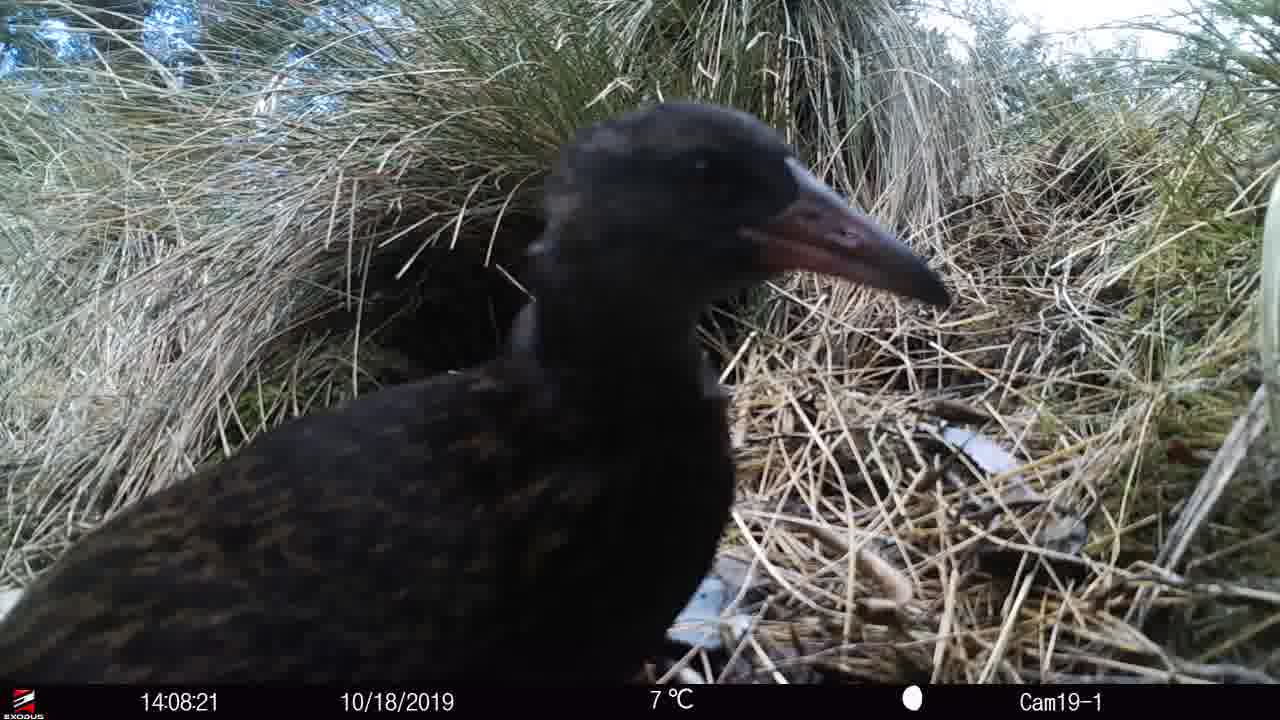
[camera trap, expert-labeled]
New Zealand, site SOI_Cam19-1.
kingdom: Animalia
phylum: Chordata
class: Aves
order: Gruiformes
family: Rallidae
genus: Gallirallus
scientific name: Gallirallus australis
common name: weka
Weka (Gallirallus australis).